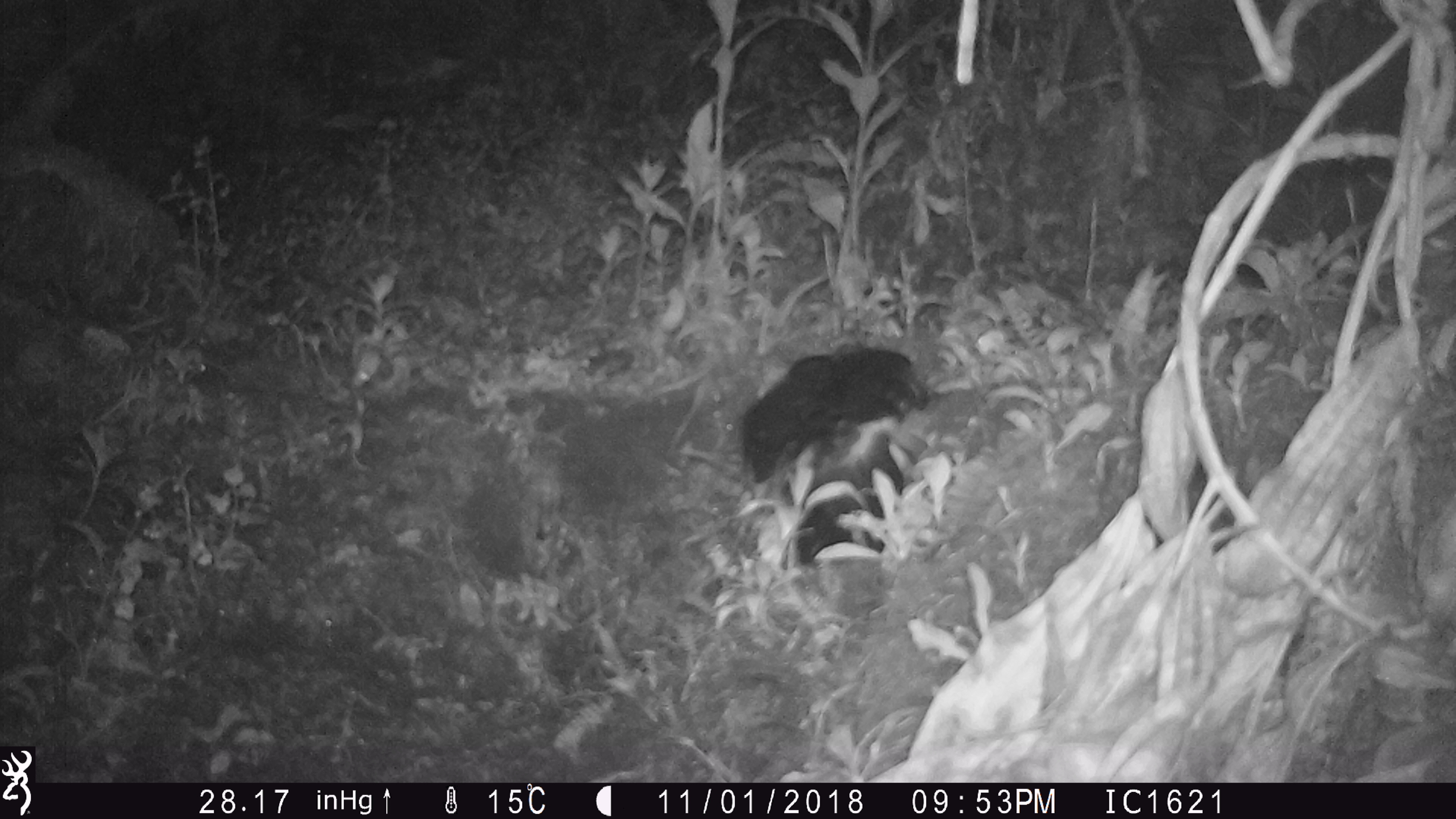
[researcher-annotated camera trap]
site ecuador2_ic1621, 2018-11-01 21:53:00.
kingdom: Animalia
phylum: Chordata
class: Aves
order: Procellariiformes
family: Procellariidae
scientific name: Procellariidae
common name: petrel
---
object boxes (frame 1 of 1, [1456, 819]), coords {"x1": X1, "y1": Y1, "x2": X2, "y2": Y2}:
petrel: {"x1": 737, "y1": 341, "x2": 937, "y2": 534}